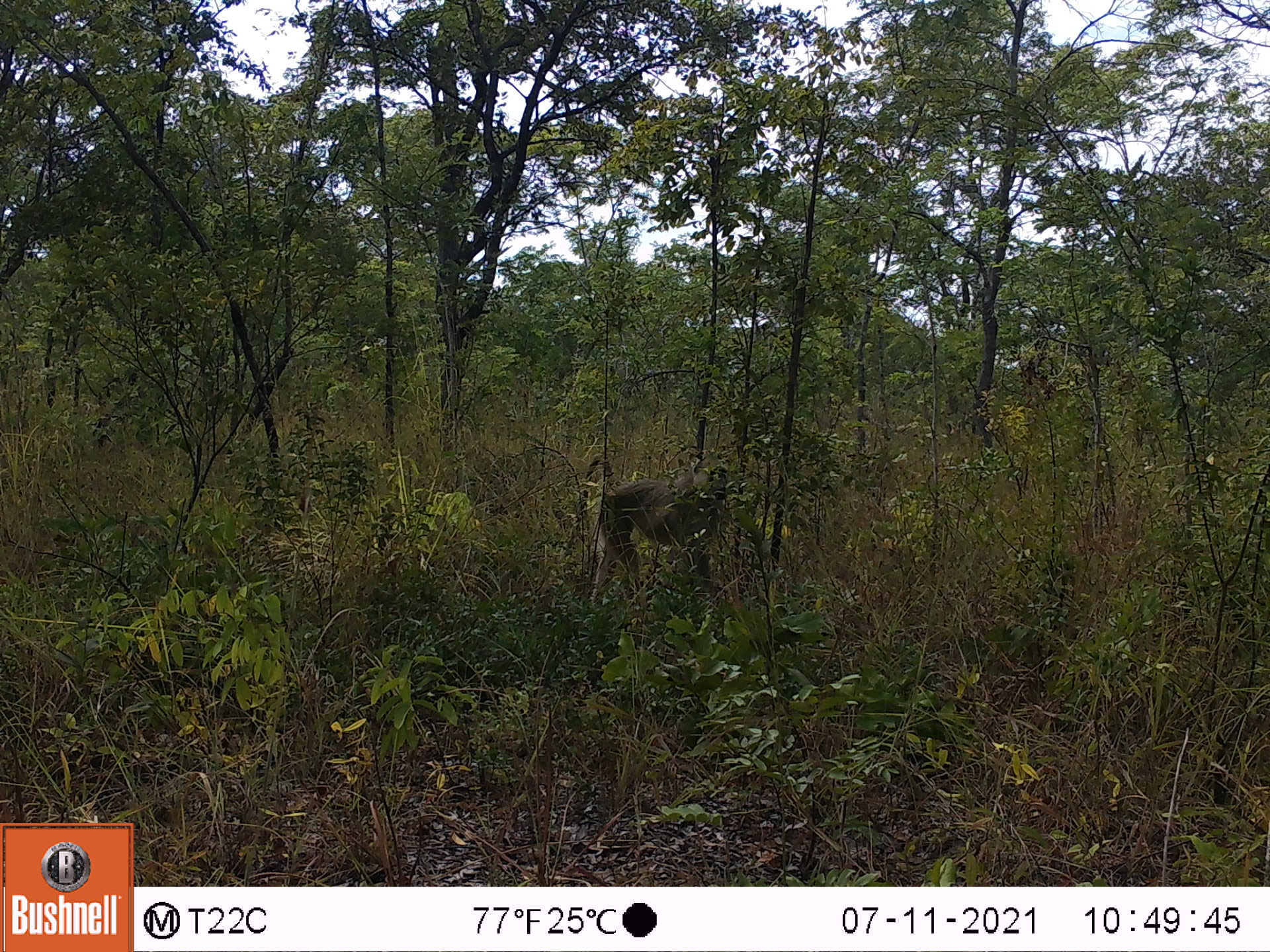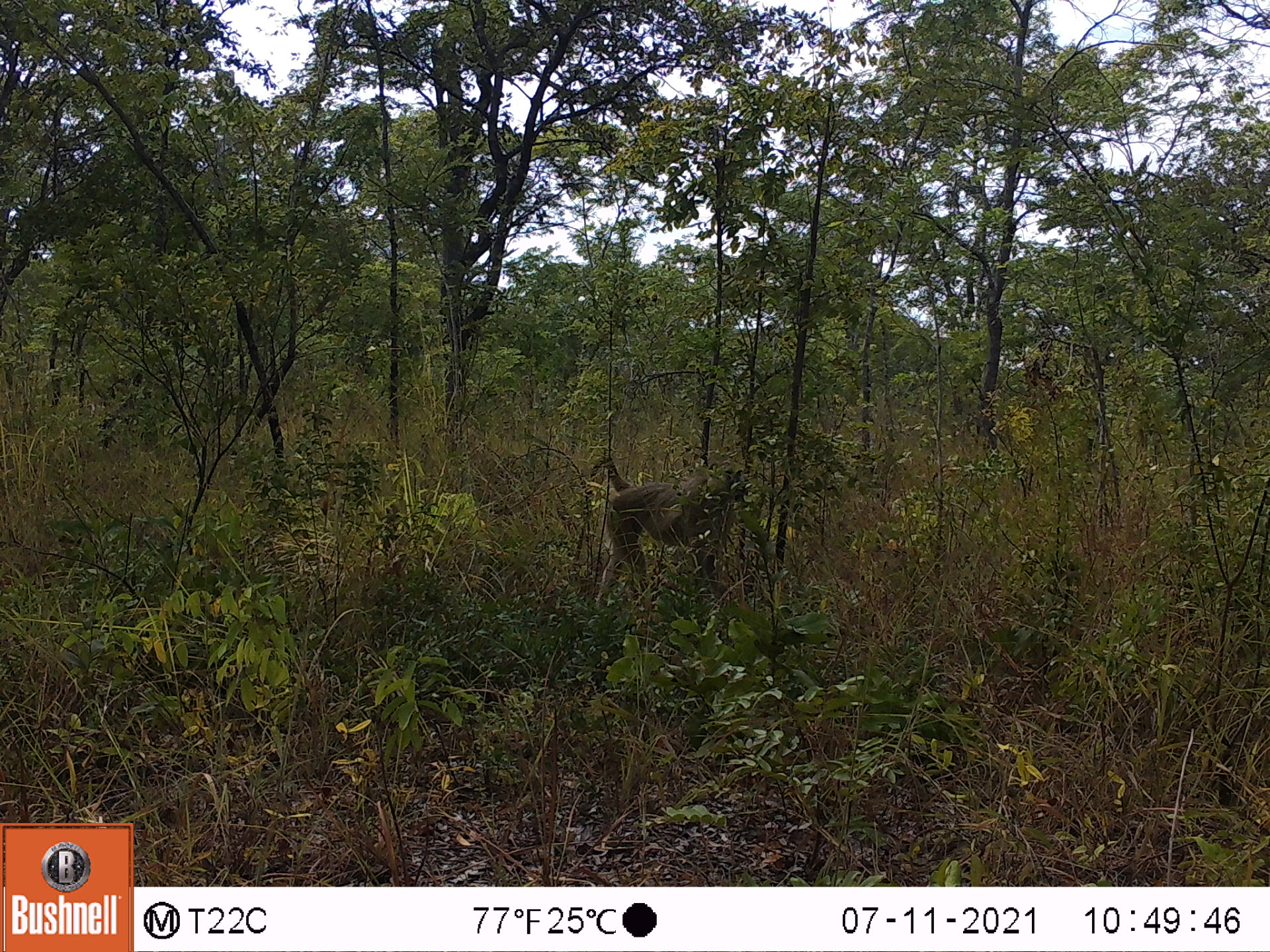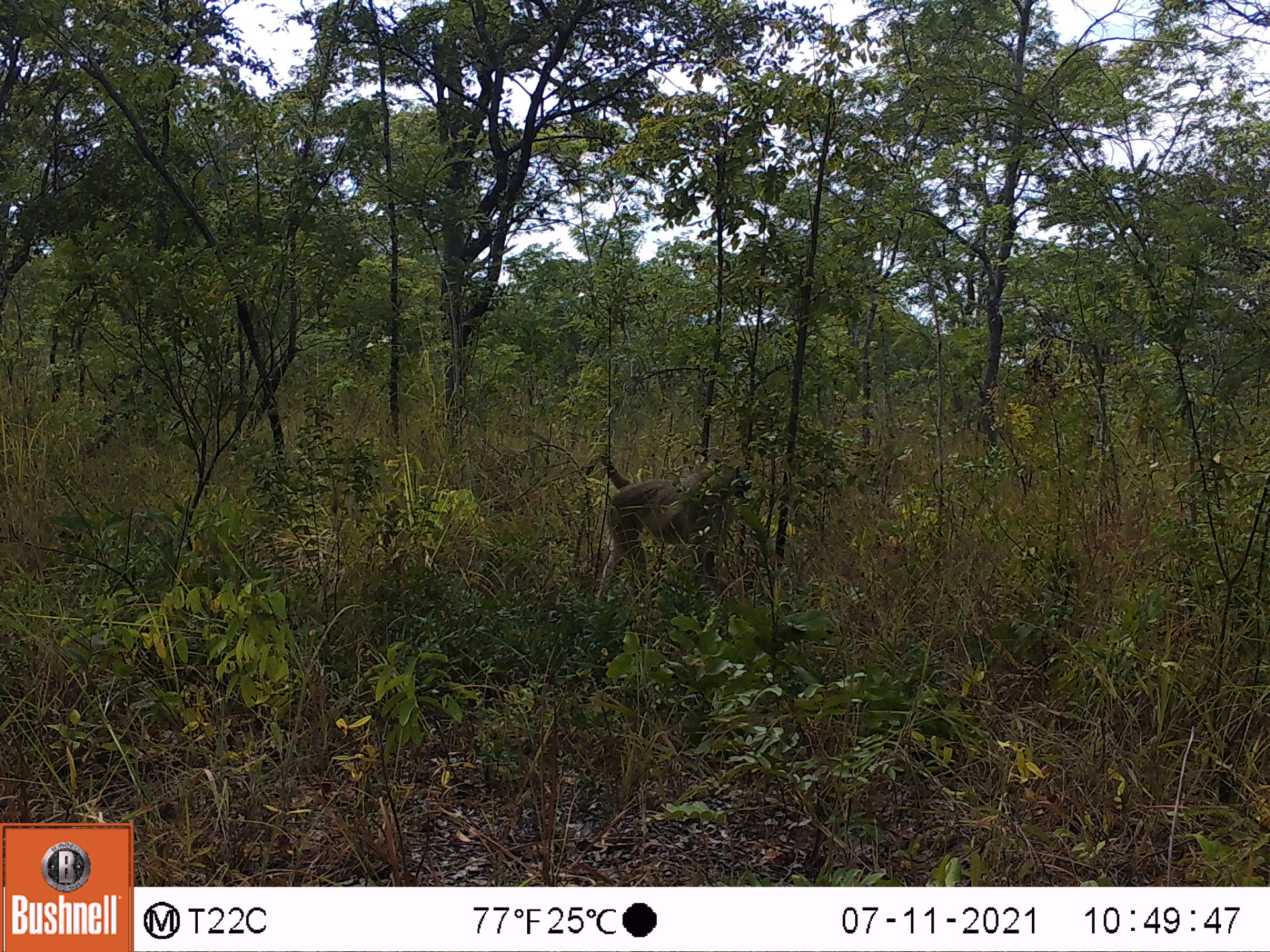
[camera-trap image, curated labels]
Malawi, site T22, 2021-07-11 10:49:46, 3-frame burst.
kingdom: Animalia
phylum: Chordata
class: Mammalia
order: Primates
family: Cercopithecidae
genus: Papio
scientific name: Papio cynocephalus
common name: yellow baboon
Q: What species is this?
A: Yellow baboon (Papio cynocephalus).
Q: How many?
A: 1.